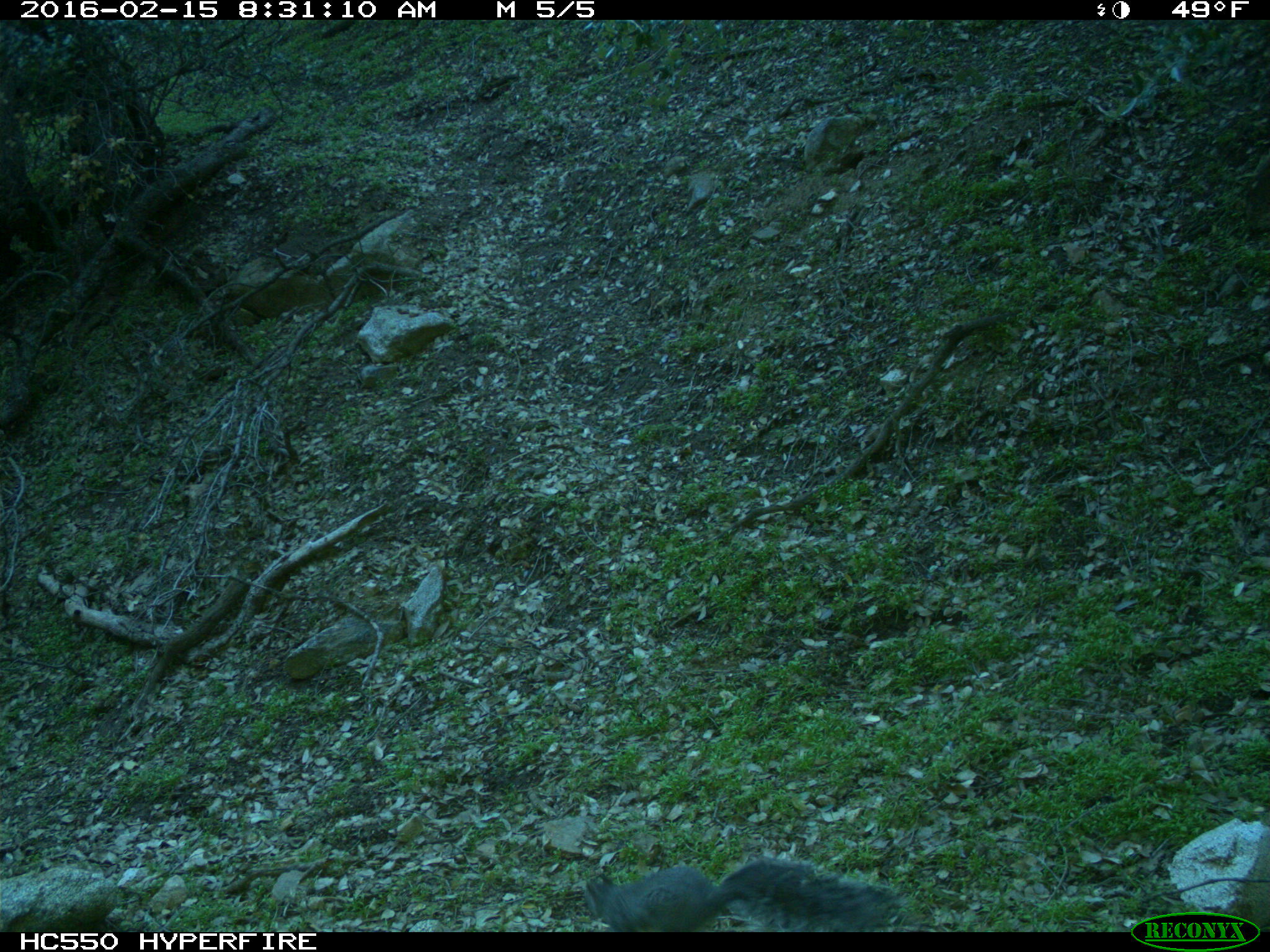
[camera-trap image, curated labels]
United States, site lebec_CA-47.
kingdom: Animalia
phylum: Chordata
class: Mammalia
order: Rodentia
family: Sciuridae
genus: Sciurus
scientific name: Sciurus carolinensis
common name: eastern gray squirrel